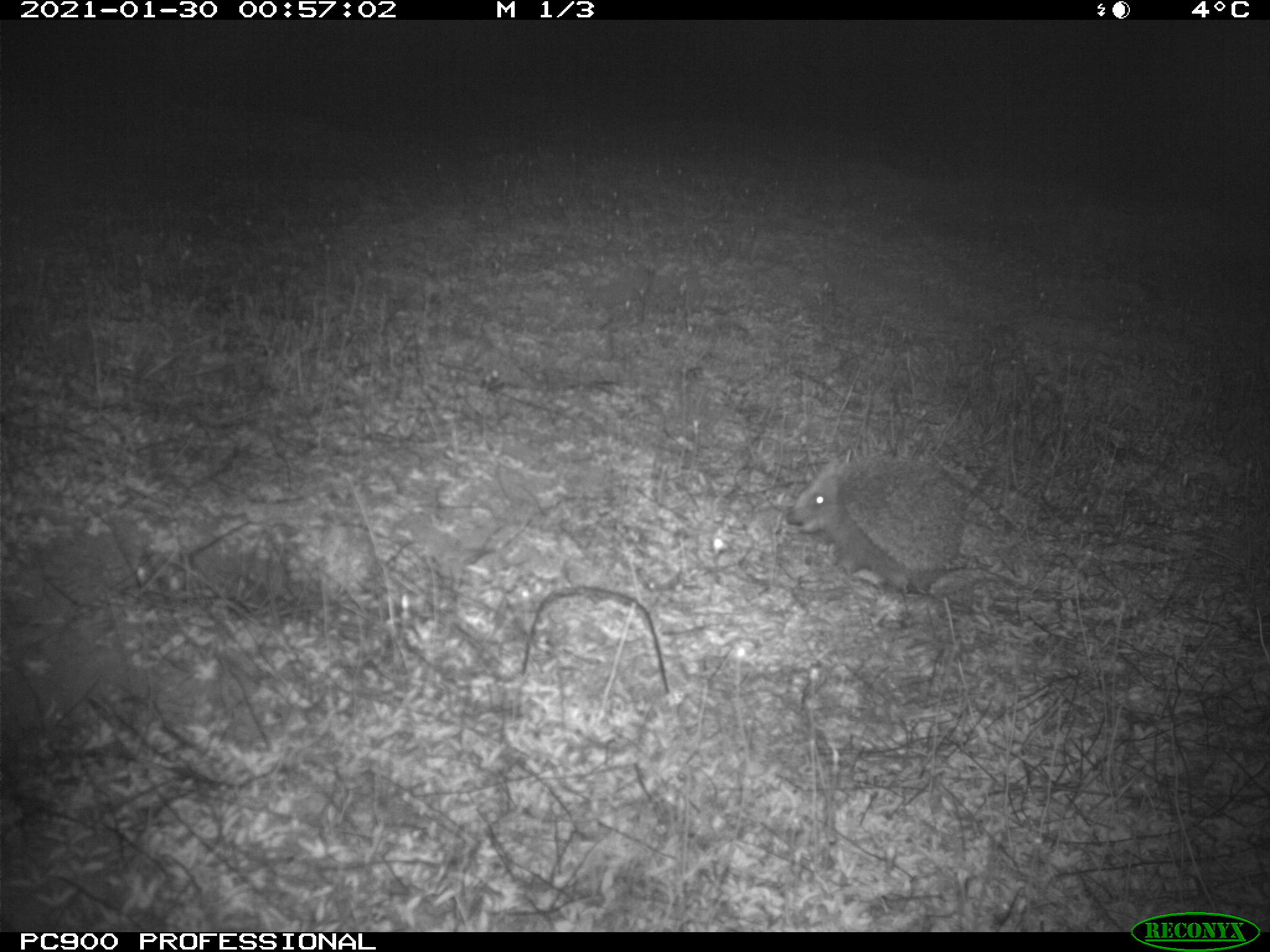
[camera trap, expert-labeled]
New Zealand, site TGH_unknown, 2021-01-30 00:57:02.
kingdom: Animalia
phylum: Chordata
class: Mammalia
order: Eulipotyphla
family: Erinaceidae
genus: Erinaceus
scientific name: Erinaceus europaeus europaeus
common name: european hedgehog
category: hedgehog